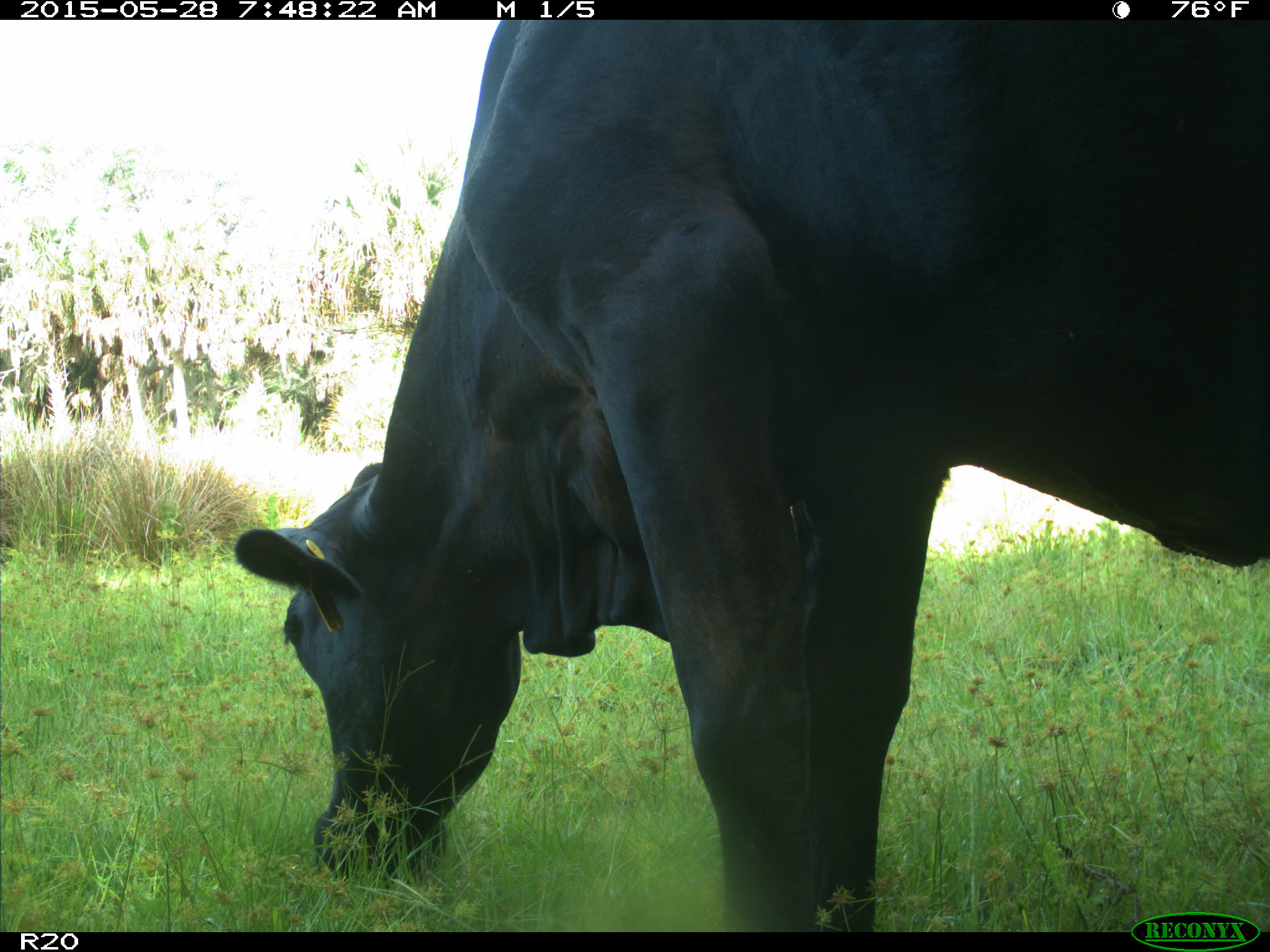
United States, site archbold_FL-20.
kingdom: Animalia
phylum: Chordata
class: Mammalia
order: Artiodactyla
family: Bovidae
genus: Bos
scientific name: Bos taurus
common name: domestic cow